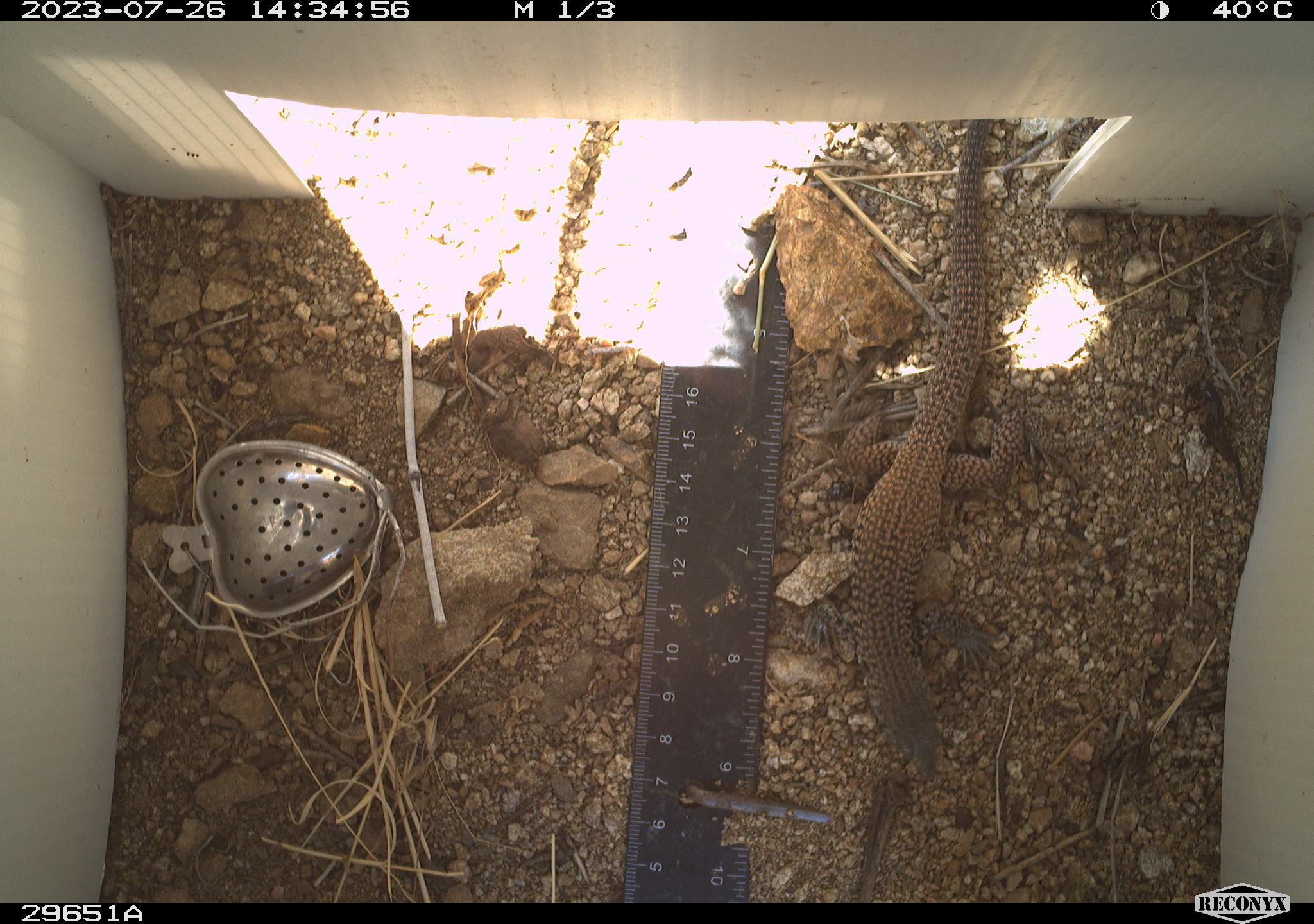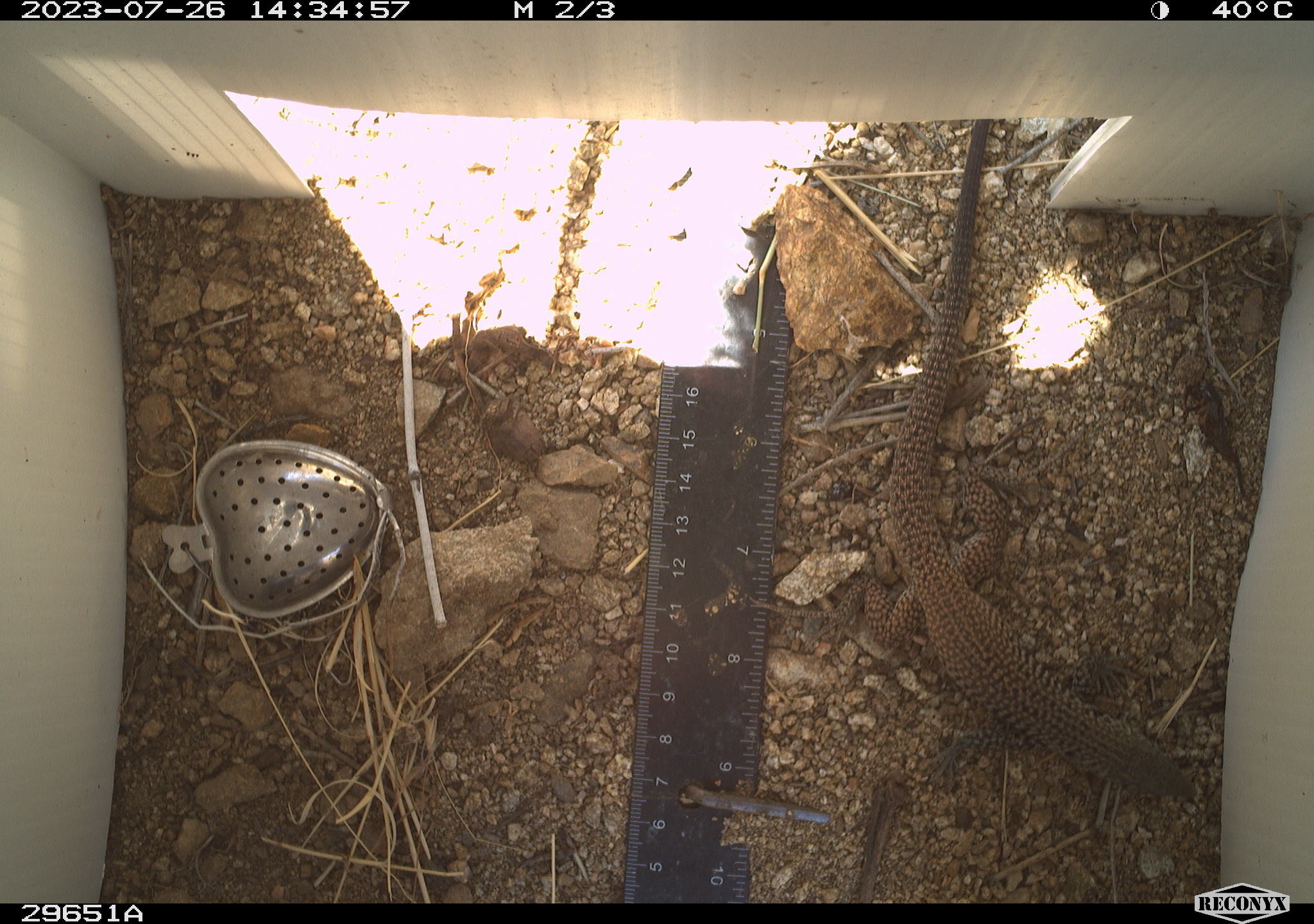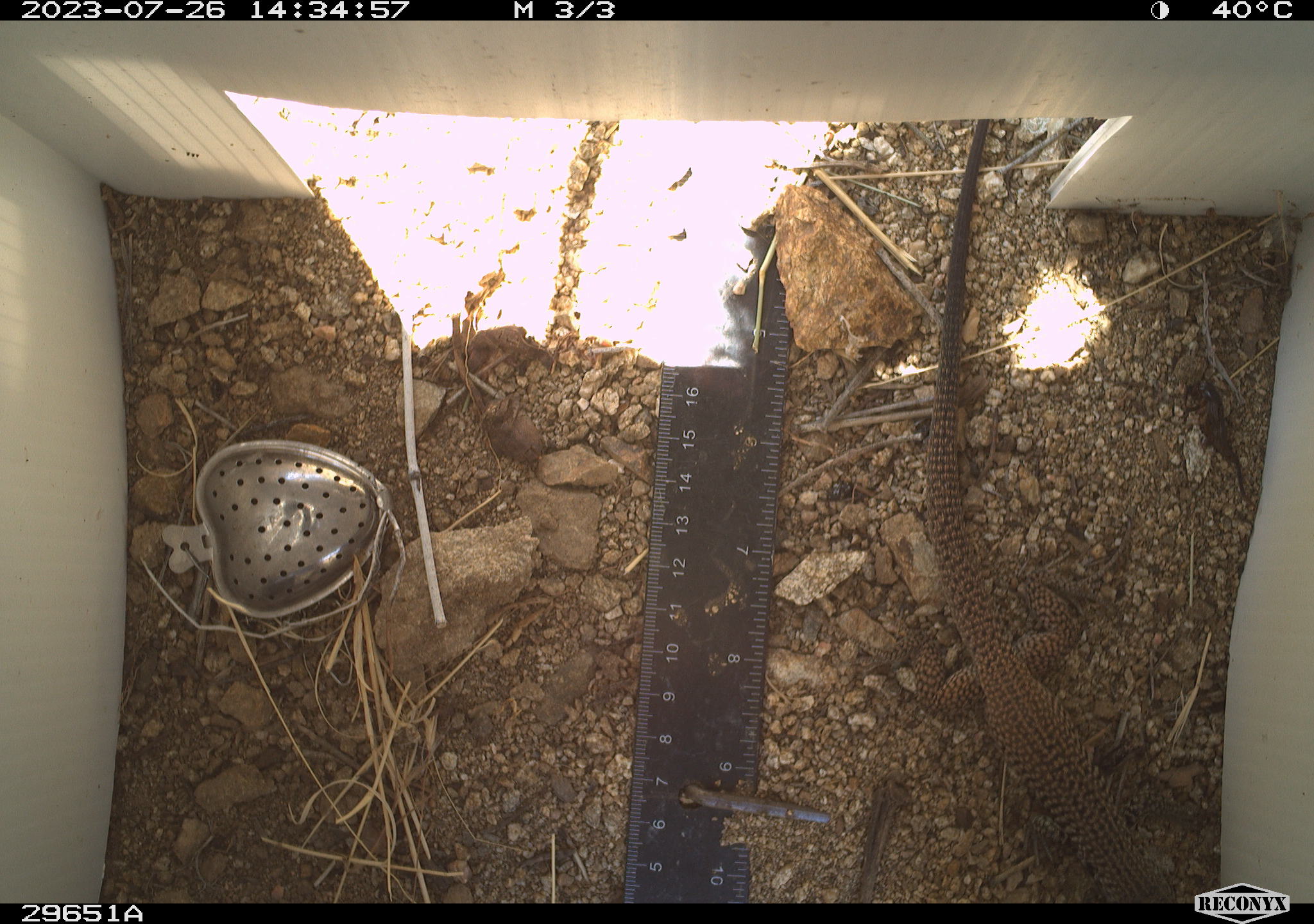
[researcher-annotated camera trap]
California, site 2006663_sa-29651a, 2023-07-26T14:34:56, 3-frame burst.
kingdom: Animalia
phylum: Chordata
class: Reptilia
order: Squamata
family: Teiidae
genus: Aspidoscelis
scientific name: Aspidoscelis tigris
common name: western whiptail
Western whiptail (Aspidoscelis tigris).